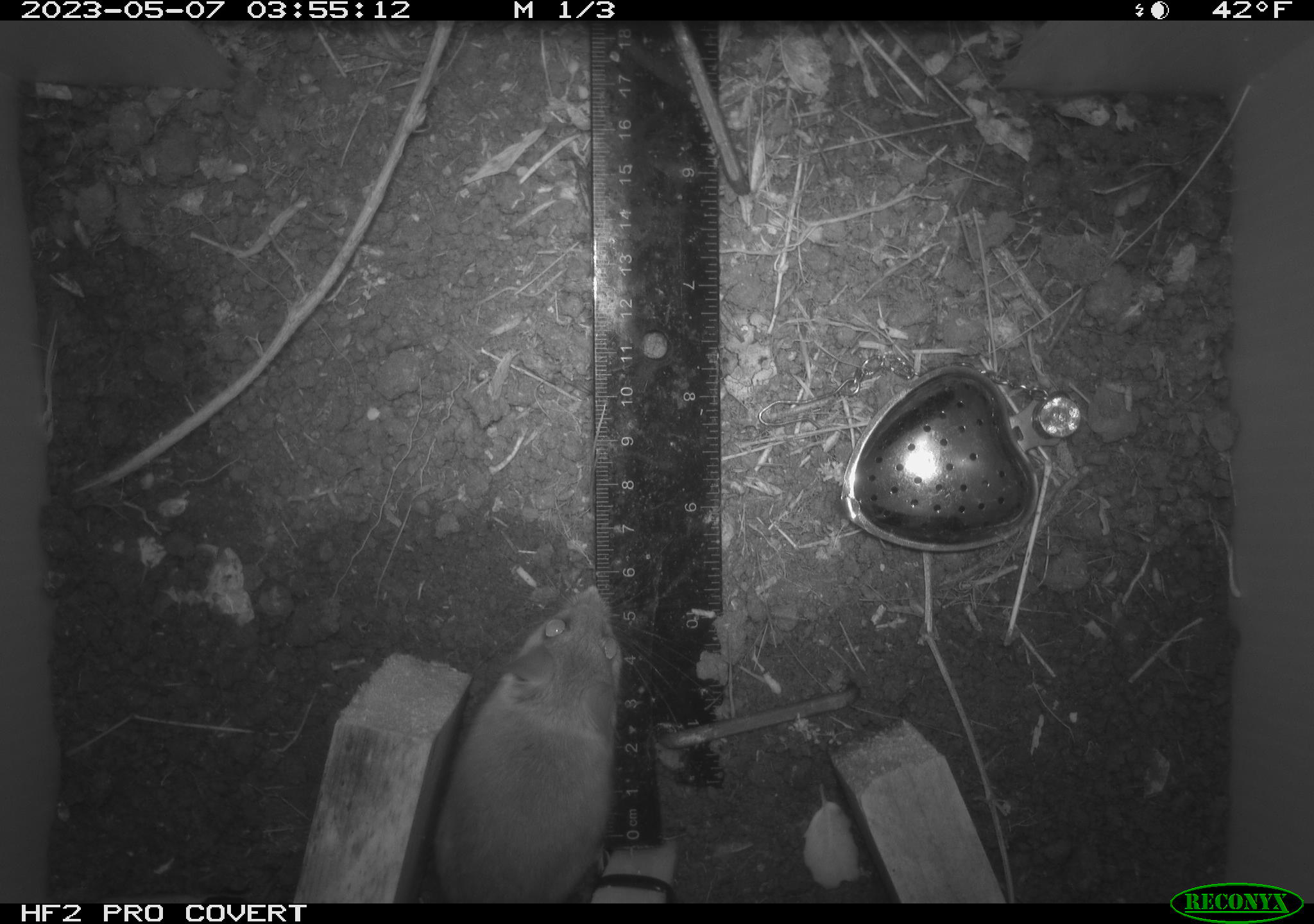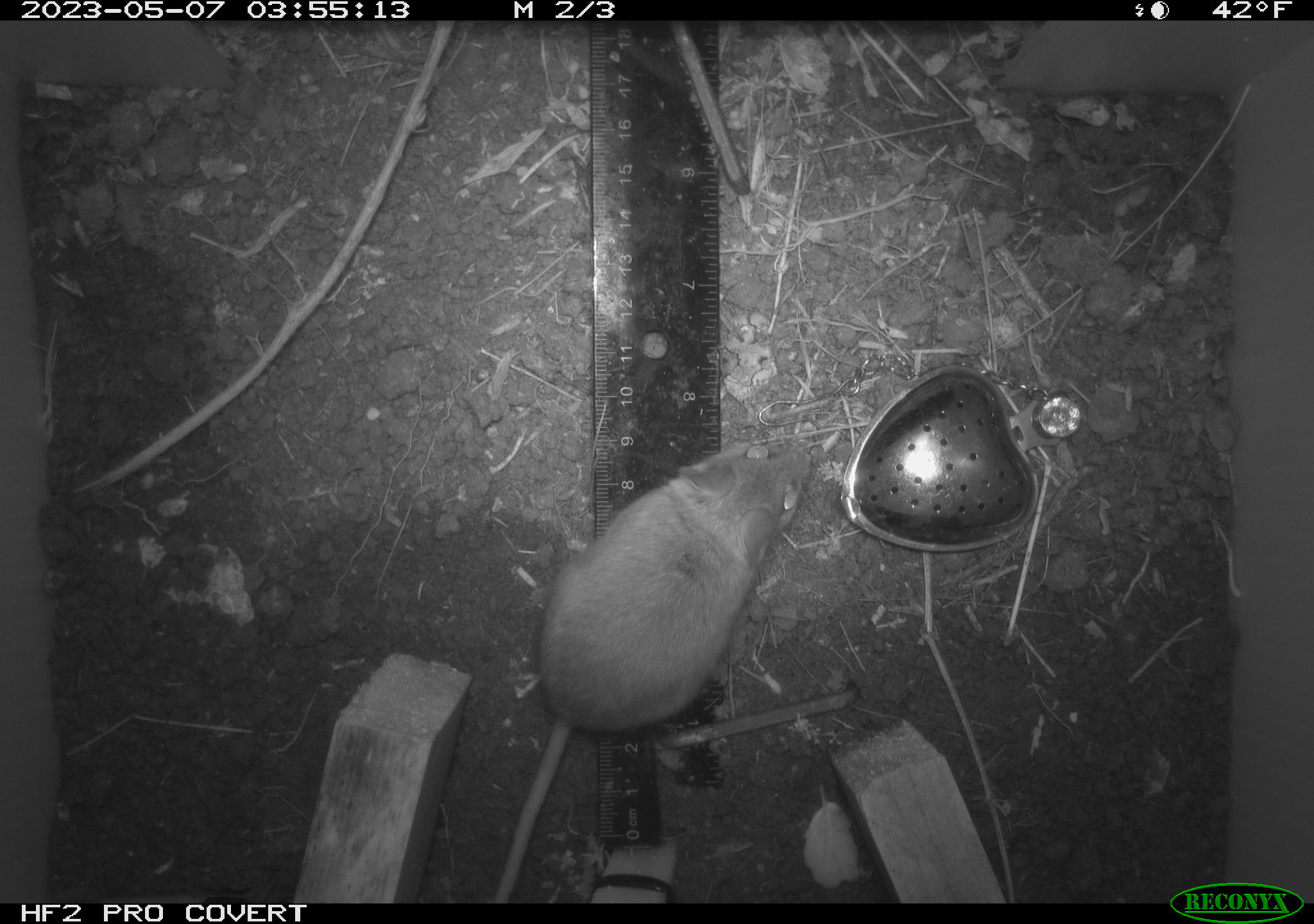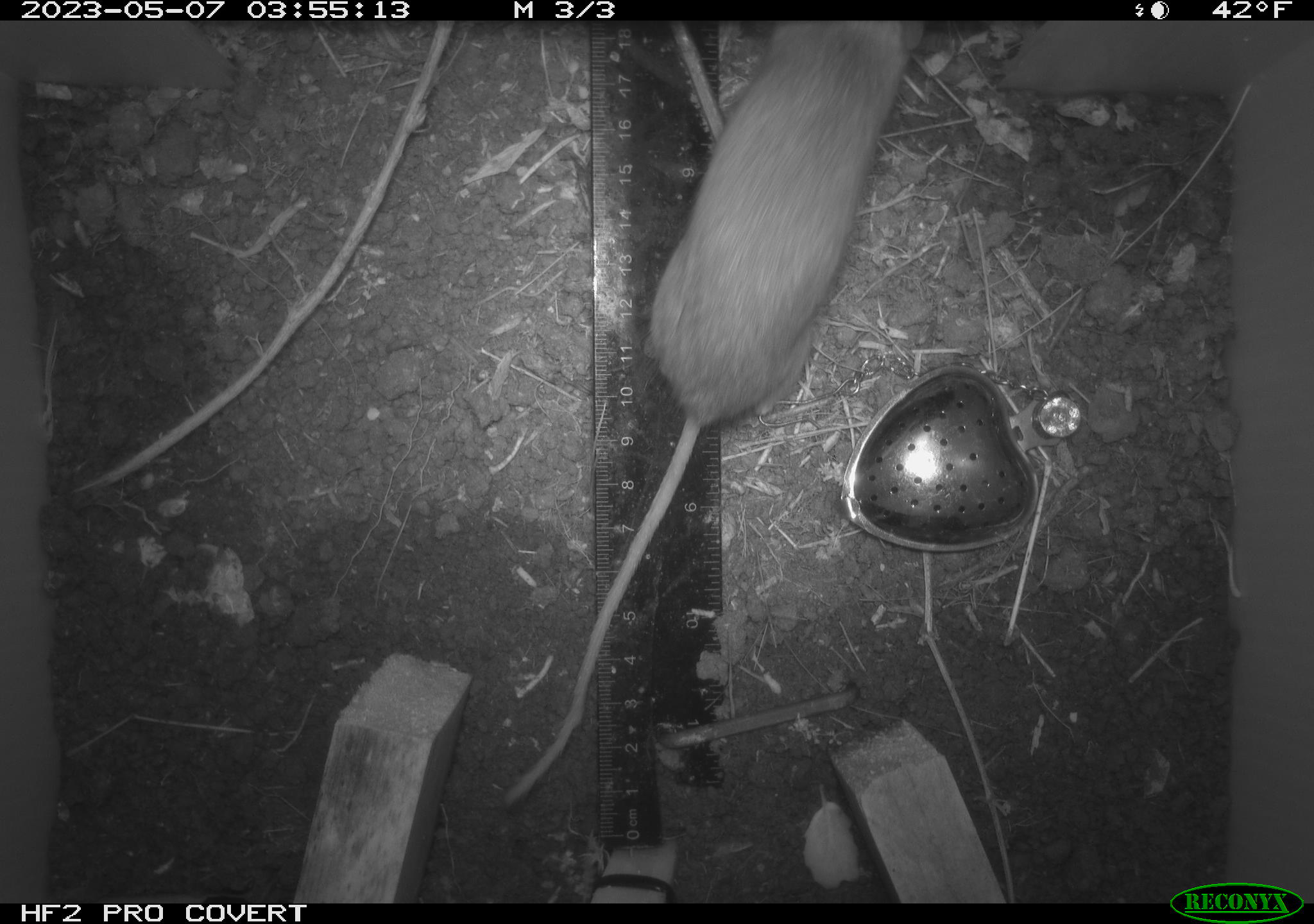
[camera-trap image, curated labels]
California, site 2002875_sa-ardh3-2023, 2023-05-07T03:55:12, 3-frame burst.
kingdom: Animalia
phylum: Chordata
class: Mammalia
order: Rodentia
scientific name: Rodentia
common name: mouse species